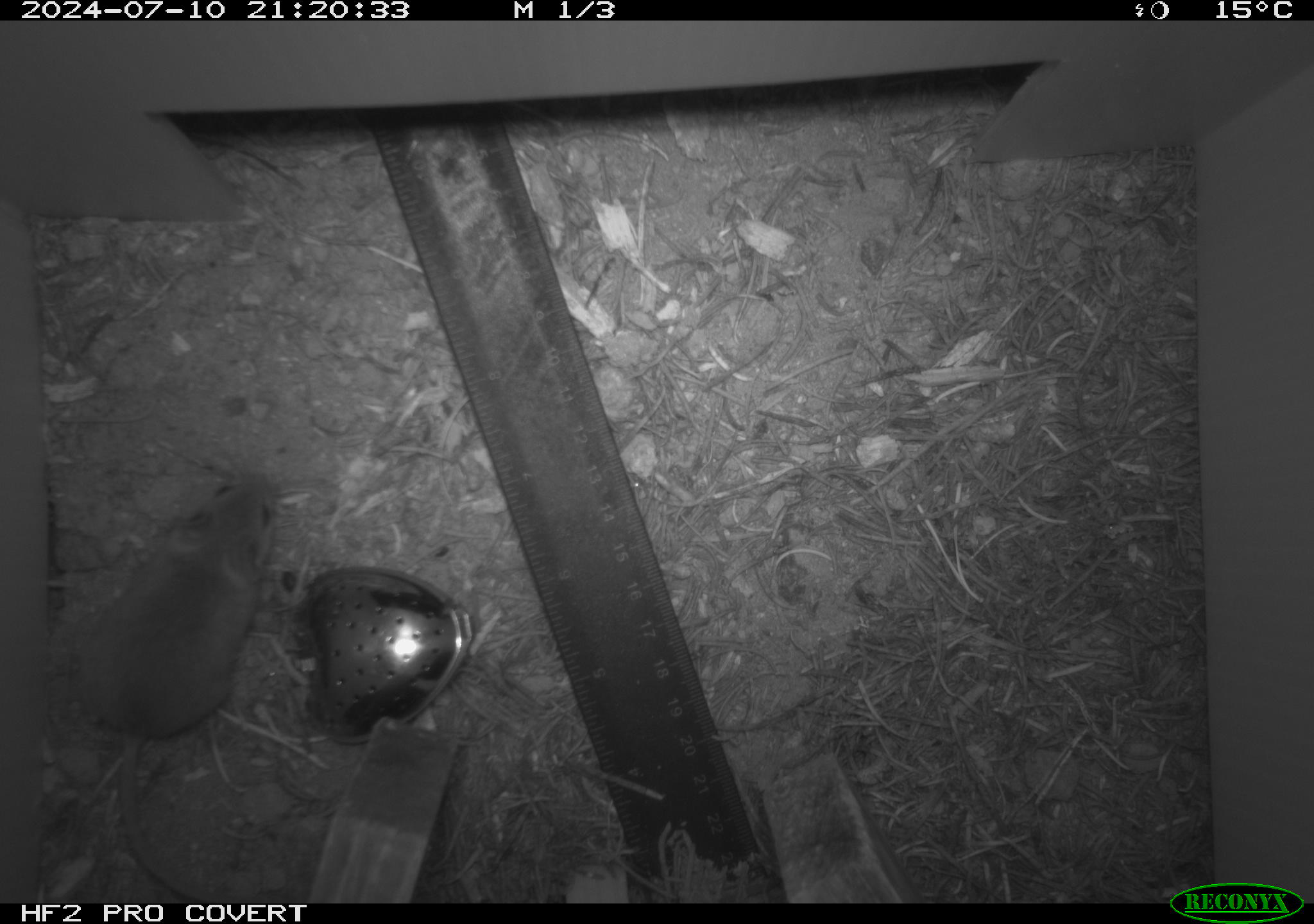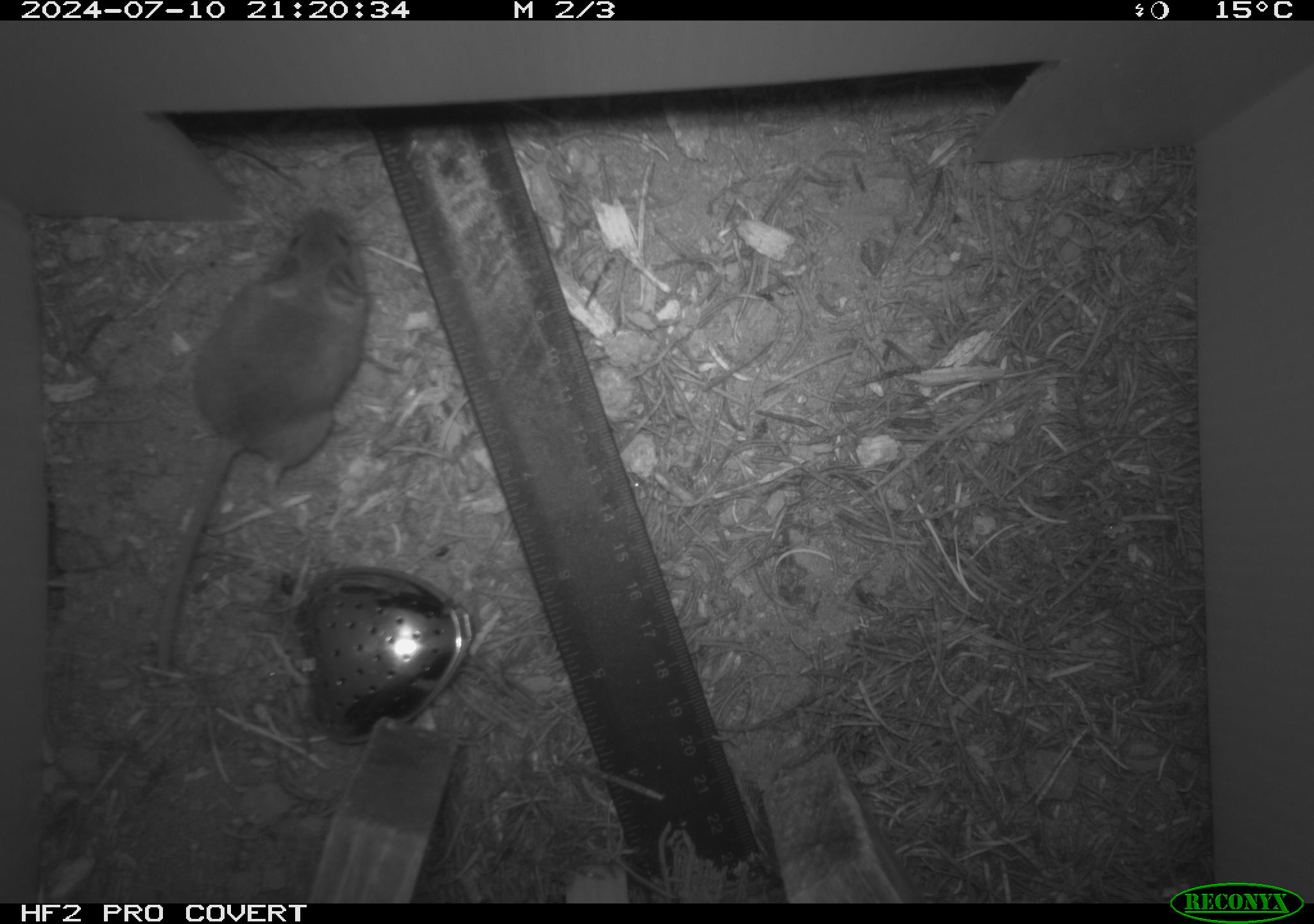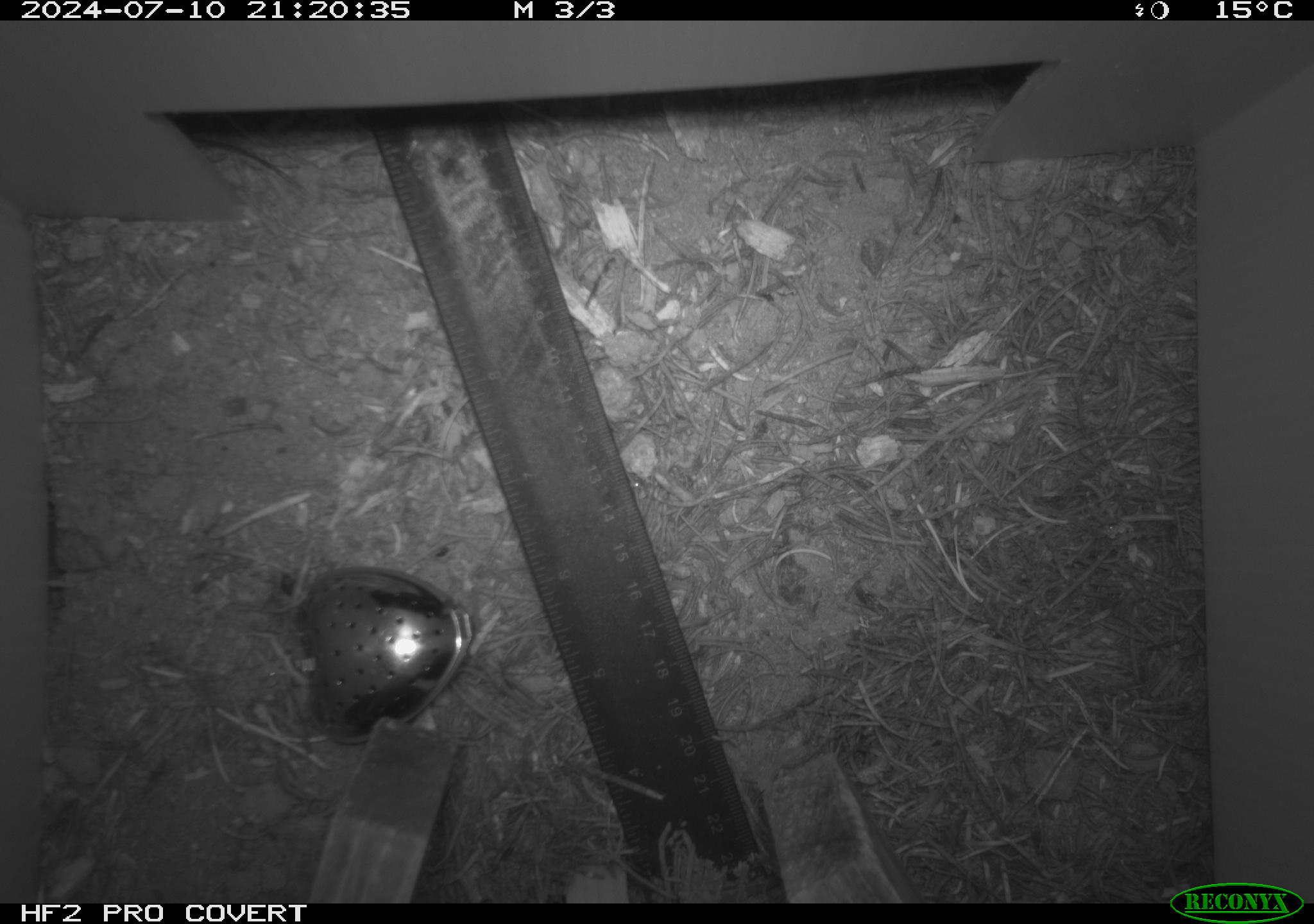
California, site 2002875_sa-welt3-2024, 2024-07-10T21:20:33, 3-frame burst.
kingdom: Animalia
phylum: Chordata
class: Mammalia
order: Rodentia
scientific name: Rodentia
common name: mouse species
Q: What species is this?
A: Mouse species (Rodentia).